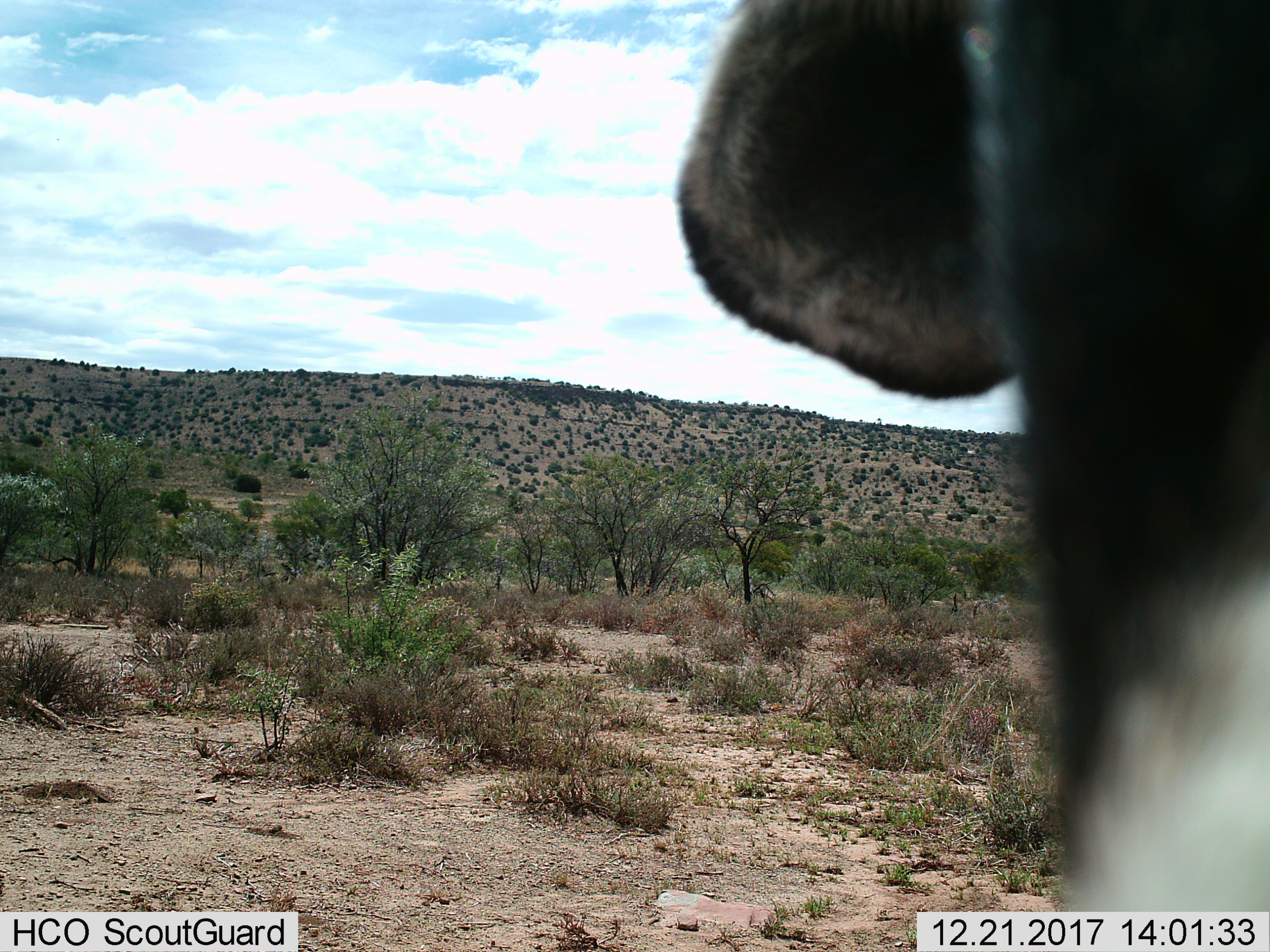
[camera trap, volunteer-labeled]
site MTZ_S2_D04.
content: unidentified animal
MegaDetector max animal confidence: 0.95